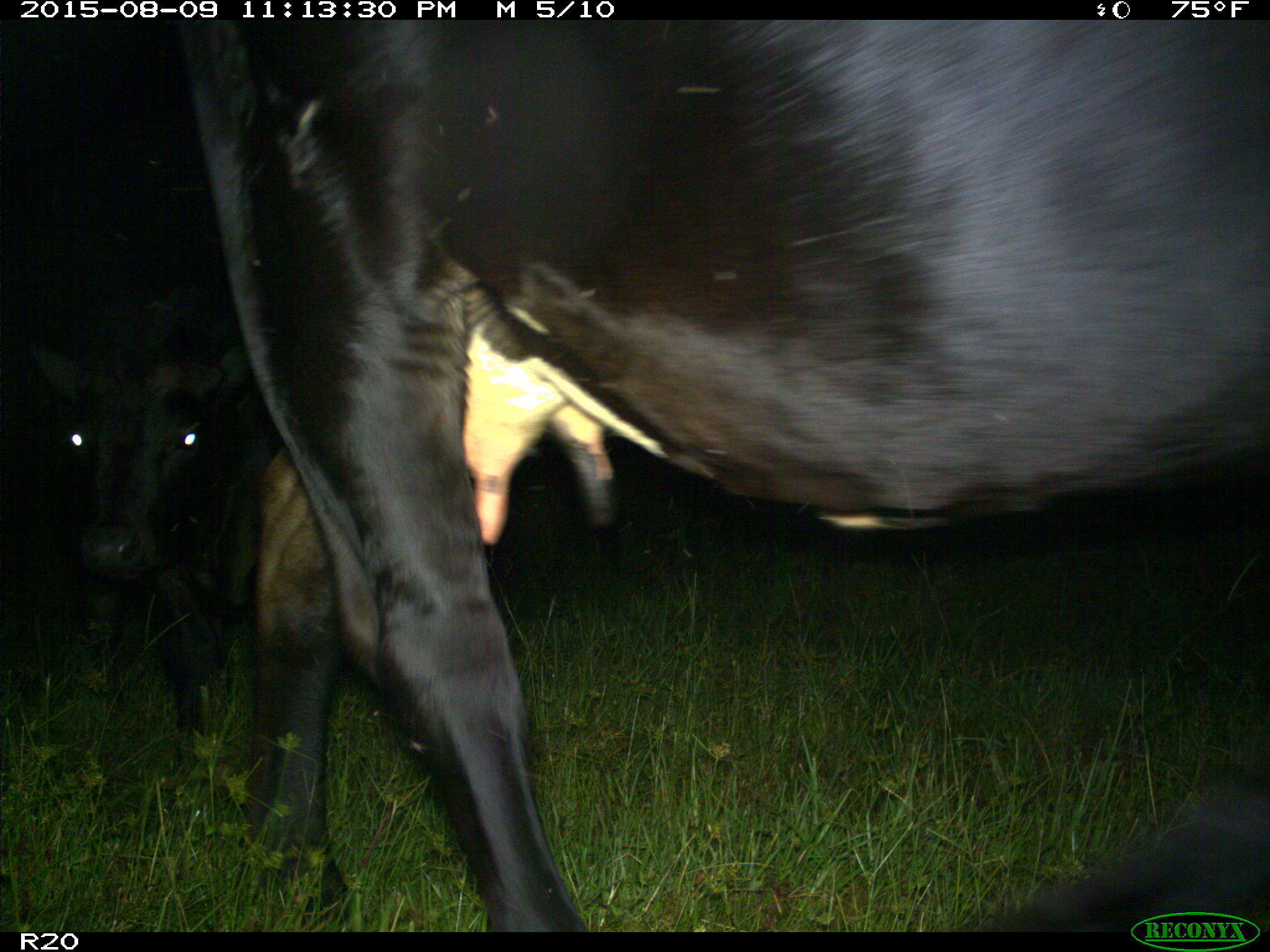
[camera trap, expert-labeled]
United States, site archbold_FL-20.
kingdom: Animalia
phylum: Chordata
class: Mammalia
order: Artiodactyla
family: Bovidae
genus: Bos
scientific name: Bos taurus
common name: domestic cow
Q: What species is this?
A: Bos taurus (domestic cow).